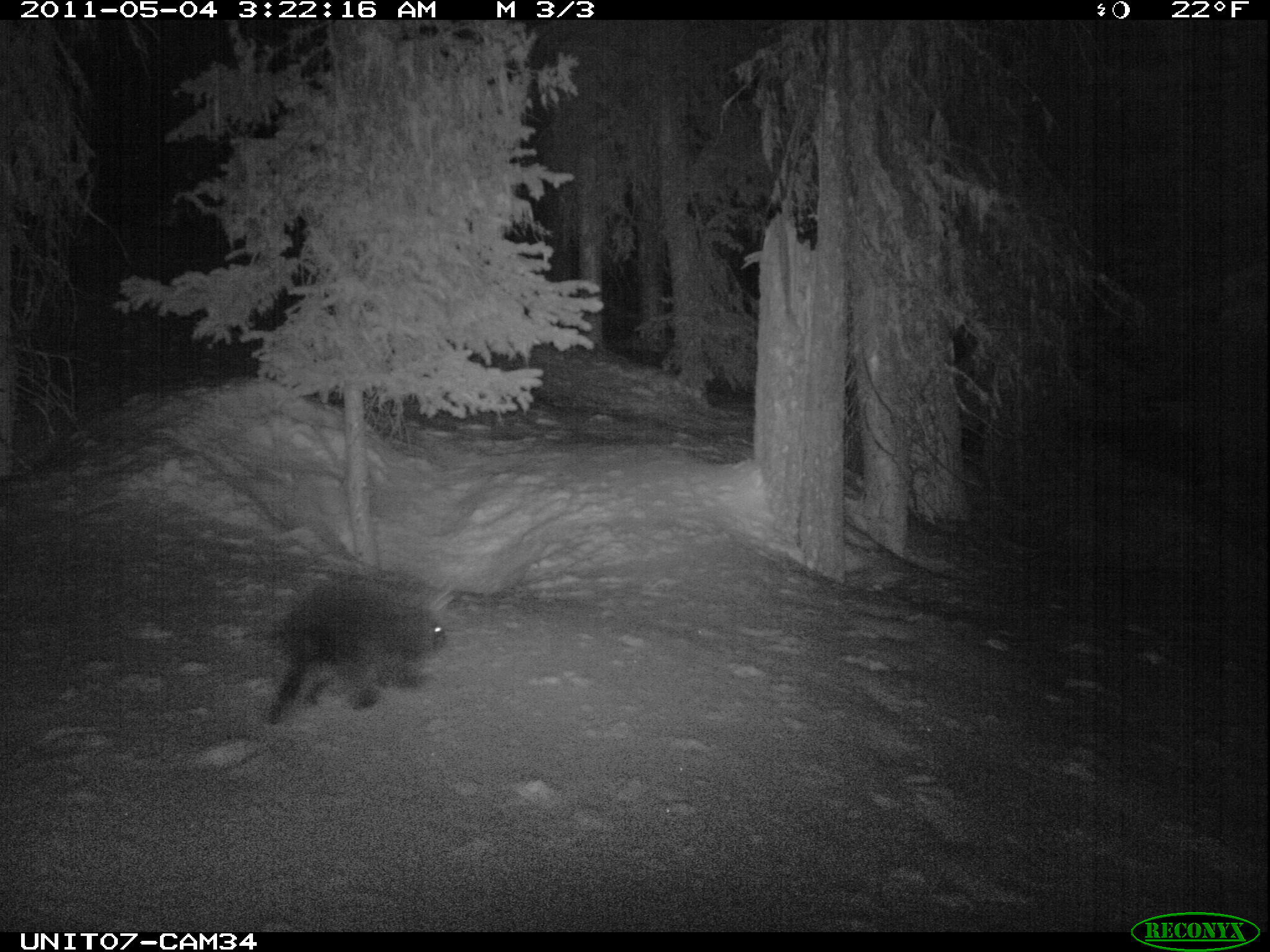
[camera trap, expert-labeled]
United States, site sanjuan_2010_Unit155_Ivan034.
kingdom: Animalia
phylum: Chordata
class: Mammalia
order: Rodentia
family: Erethizontidae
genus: Erethizon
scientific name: Erethizon dorsatum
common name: north american porcupine